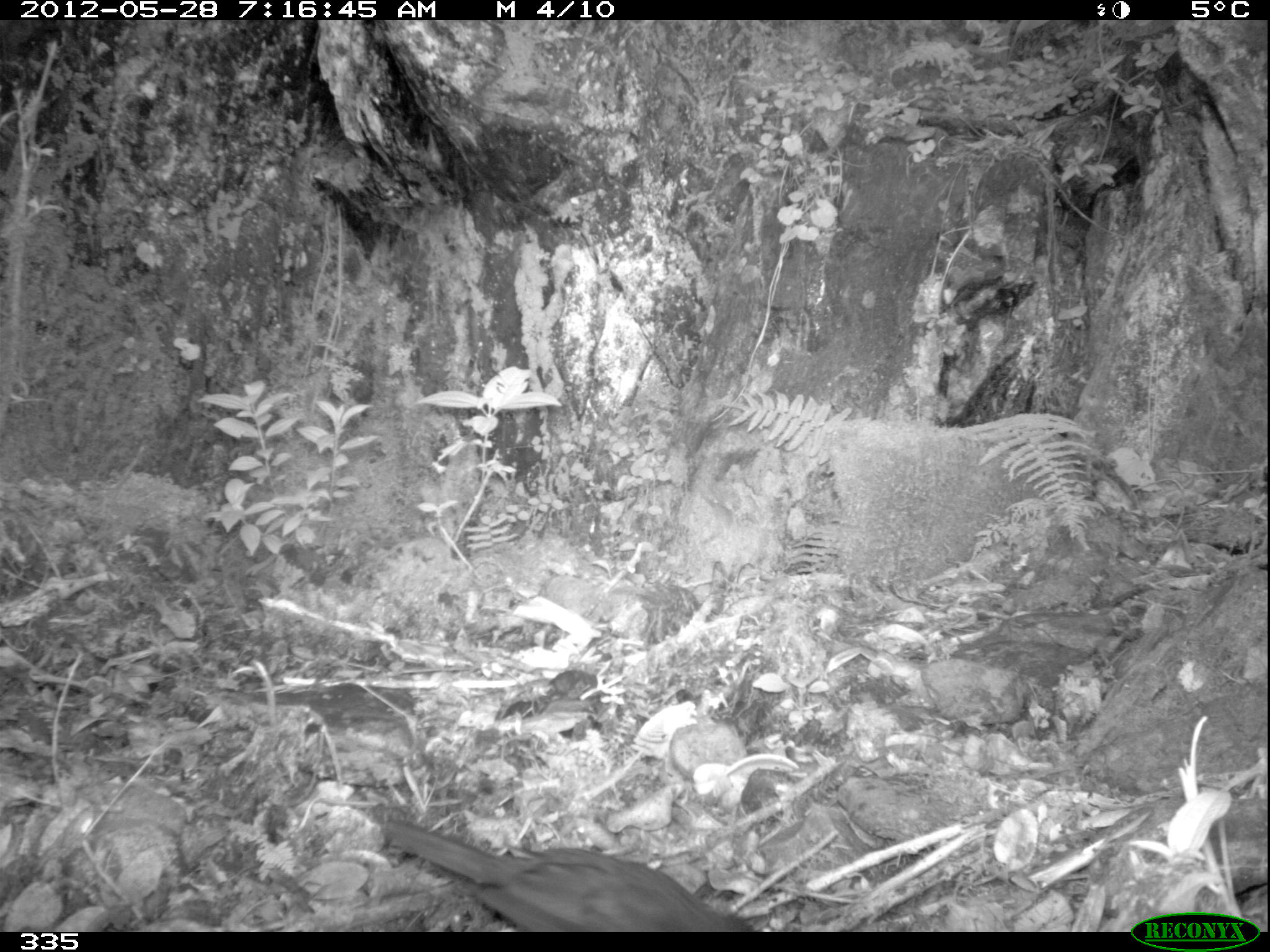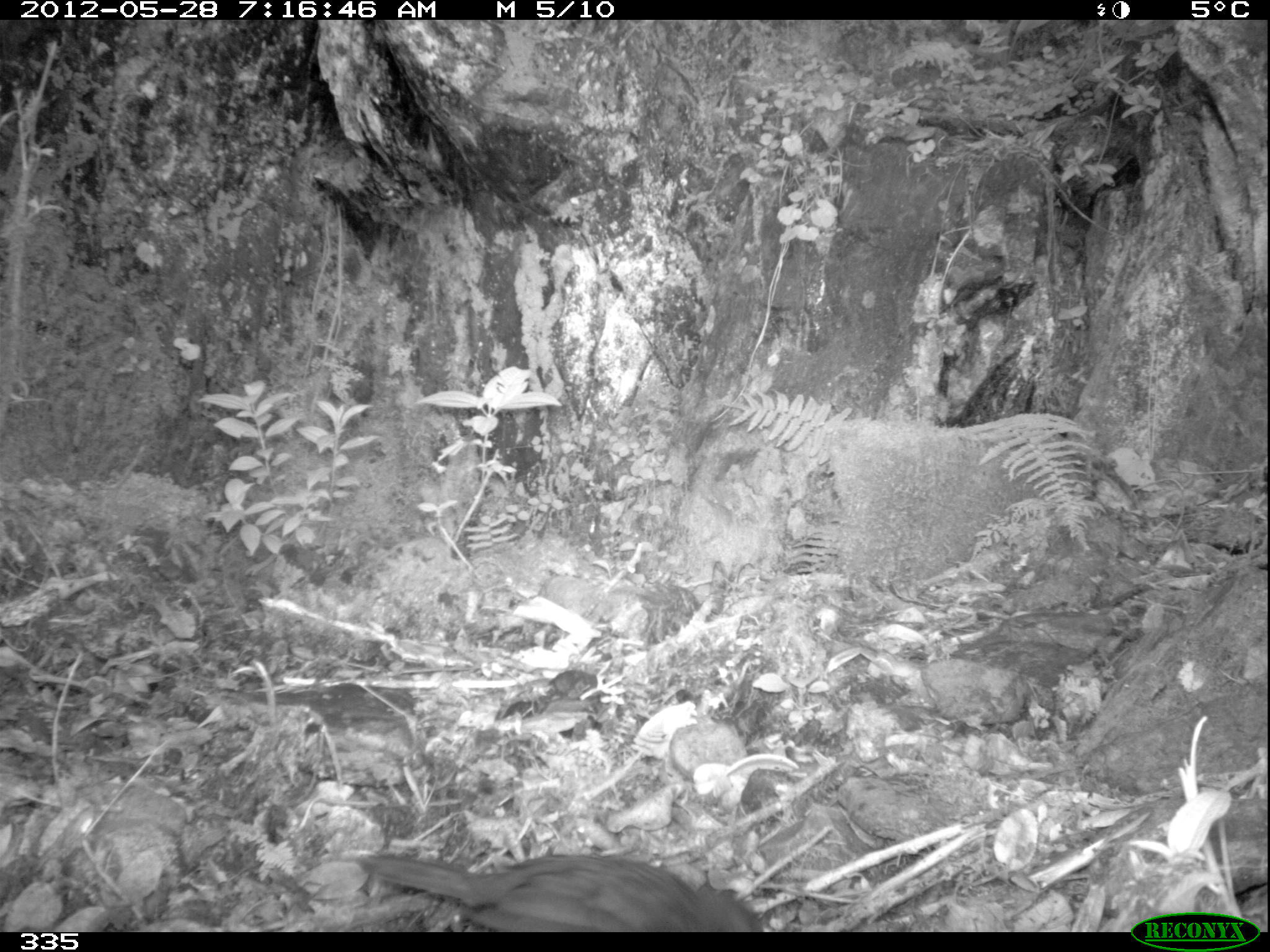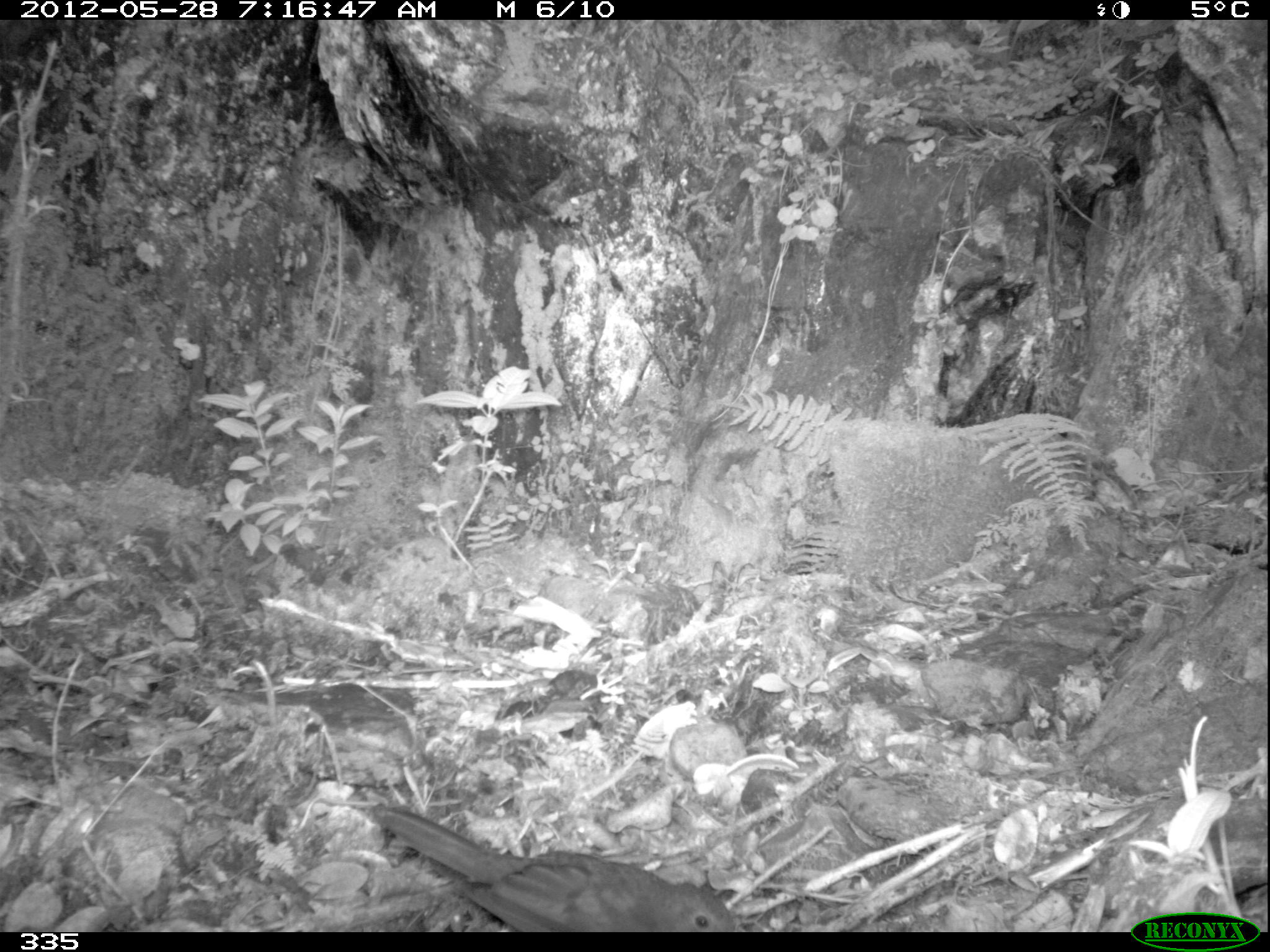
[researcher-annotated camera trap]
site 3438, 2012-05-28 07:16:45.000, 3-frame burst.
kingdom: Animalia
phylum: Chordata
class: Aves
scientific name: Aves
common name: bird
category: unknown bird